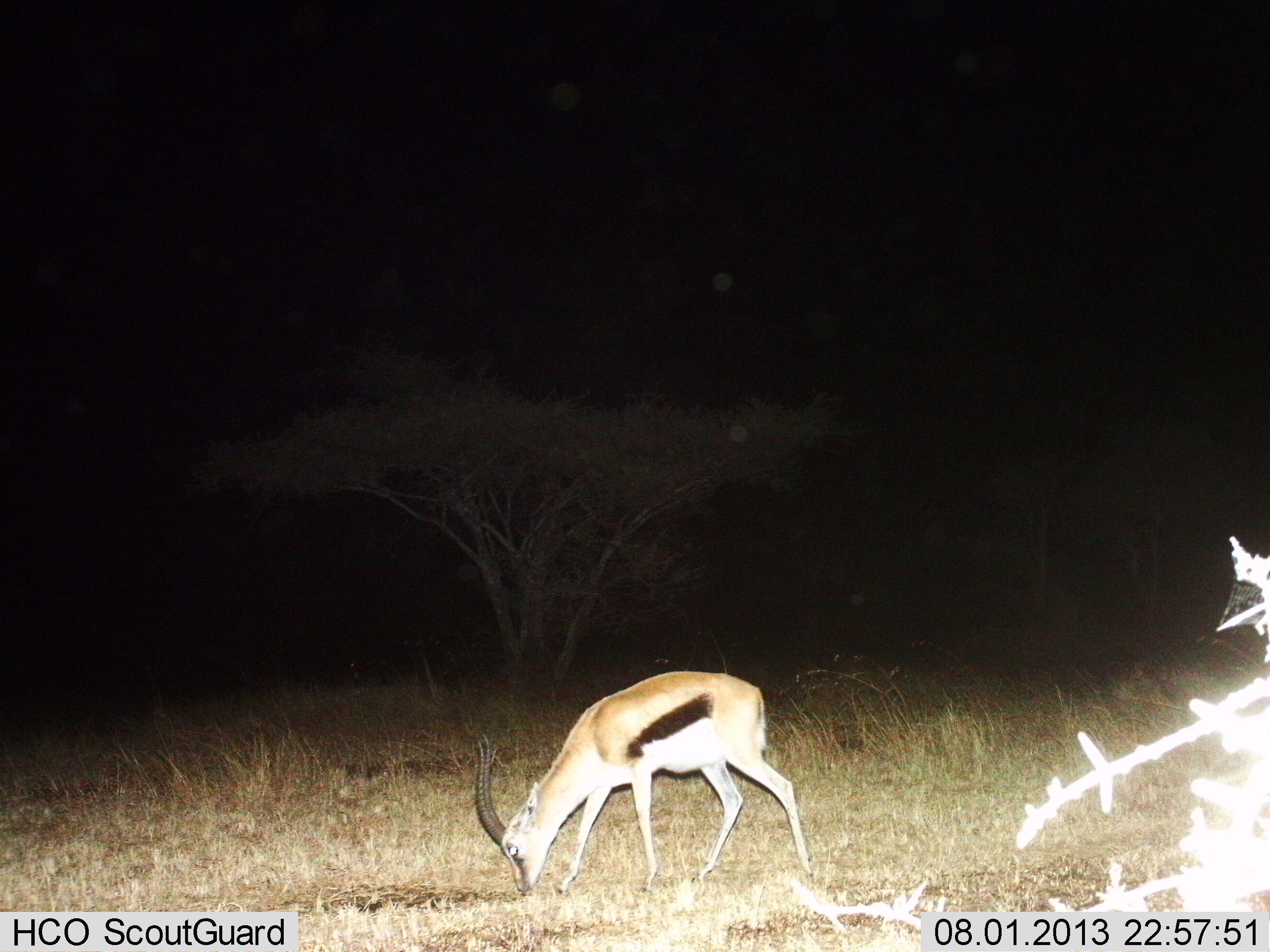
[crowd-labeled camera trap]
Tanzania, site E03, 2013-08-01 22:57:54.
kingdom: Animalia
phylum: Chordata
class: Mammalia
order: Artiodactyla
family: Bovidae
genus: Eudorcas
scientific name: Eudorcas thomsonii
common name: thomson's gazelle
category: gazellethomsons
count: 1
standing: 20%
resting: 0%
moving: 0%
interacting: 0%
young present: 0%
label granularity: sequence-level